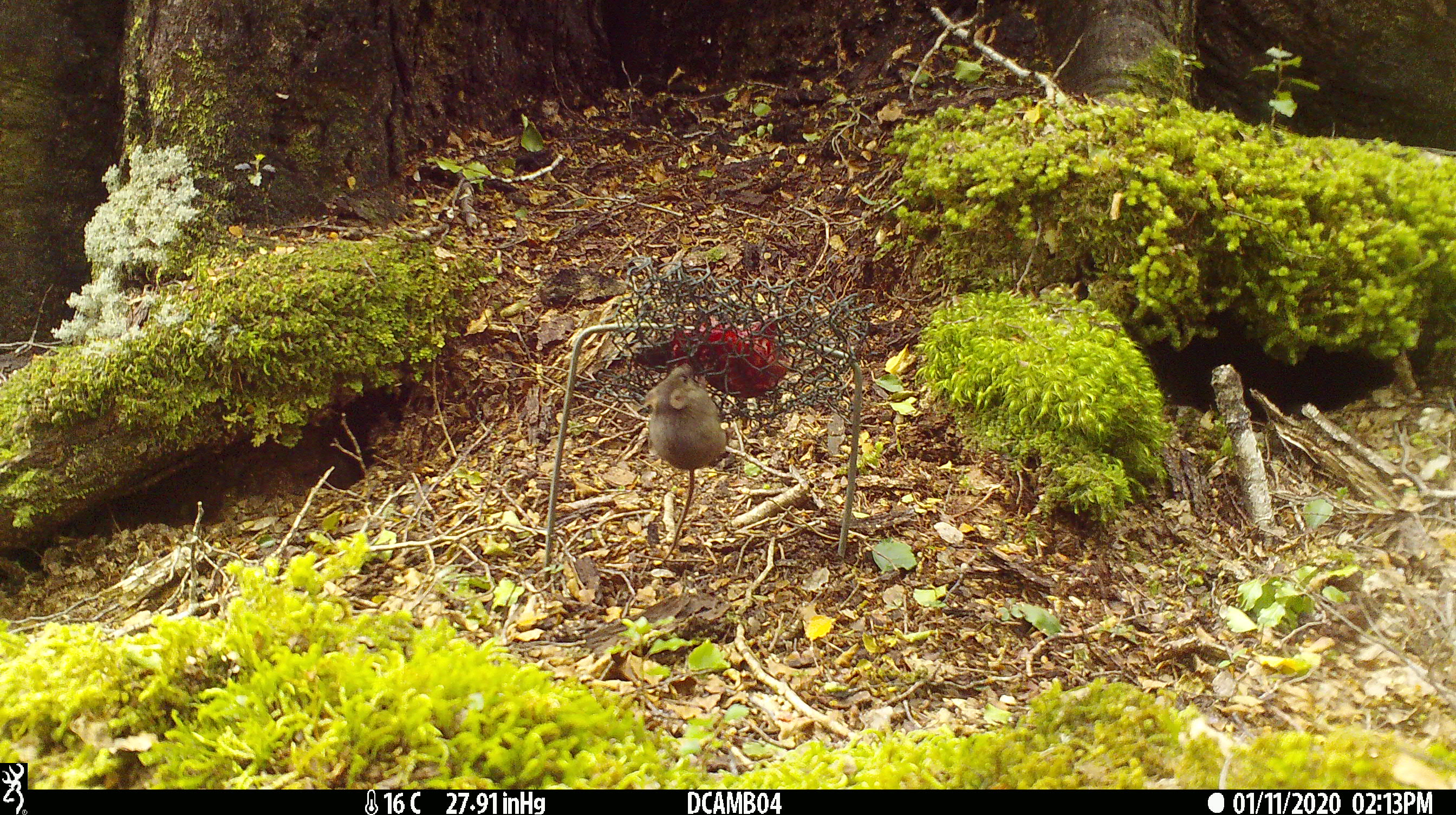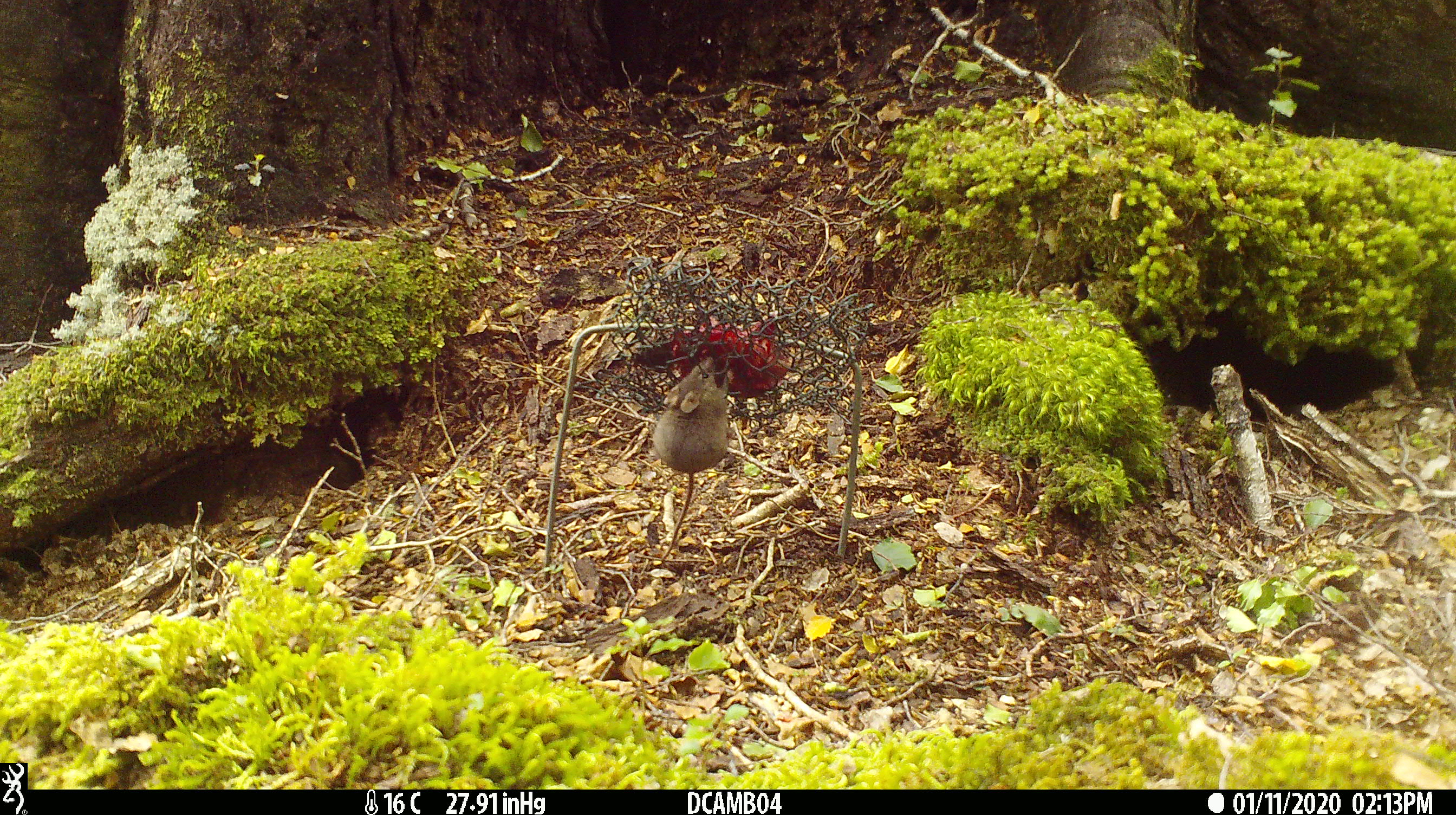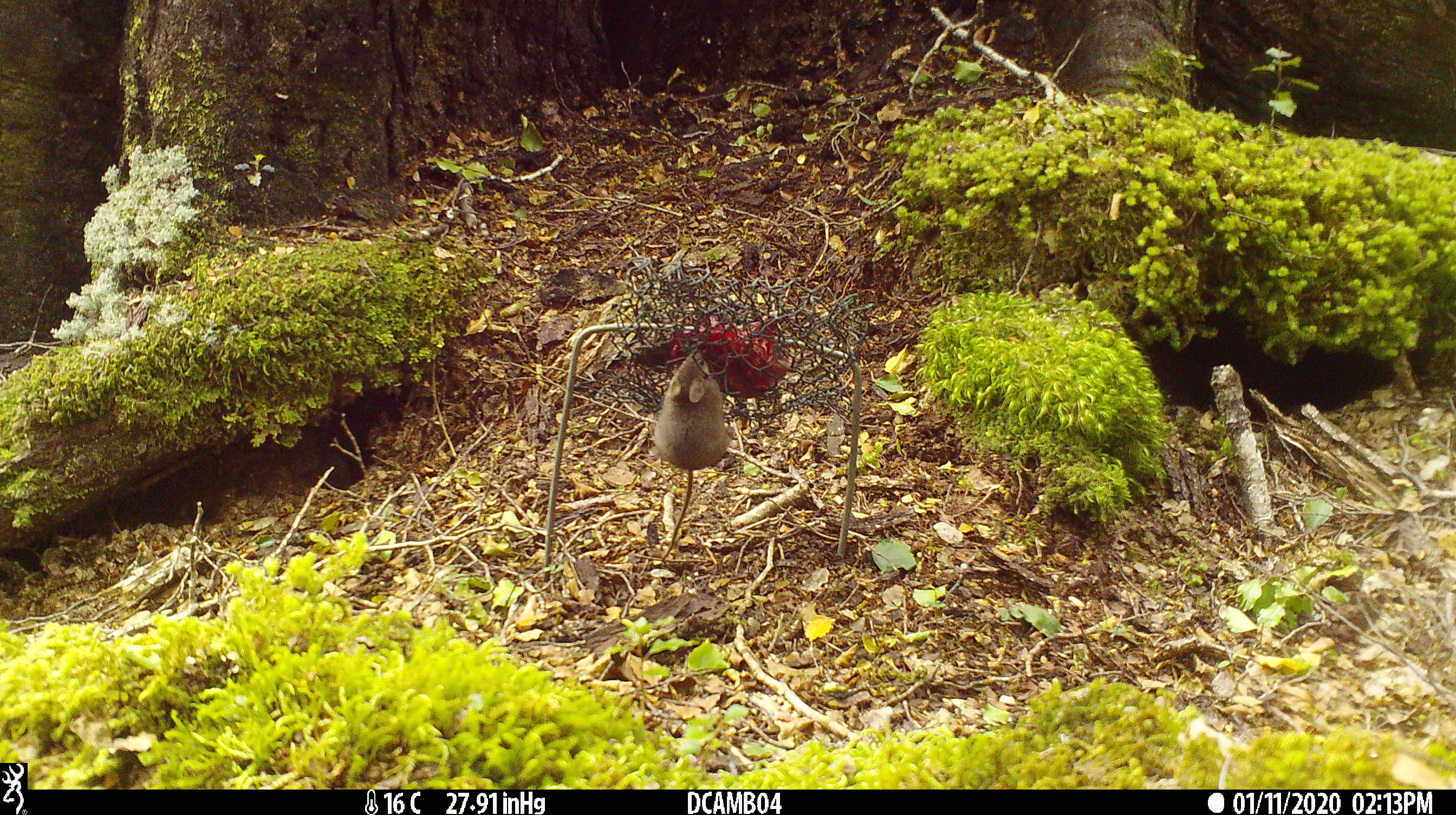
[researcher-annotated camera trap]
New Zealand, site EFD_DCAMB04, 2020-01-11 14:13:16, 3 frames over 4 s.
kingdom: Animalia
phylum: Chordata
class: Mammalia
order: Rodentia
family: Muridae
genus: Mus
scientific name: Mus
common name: mouse